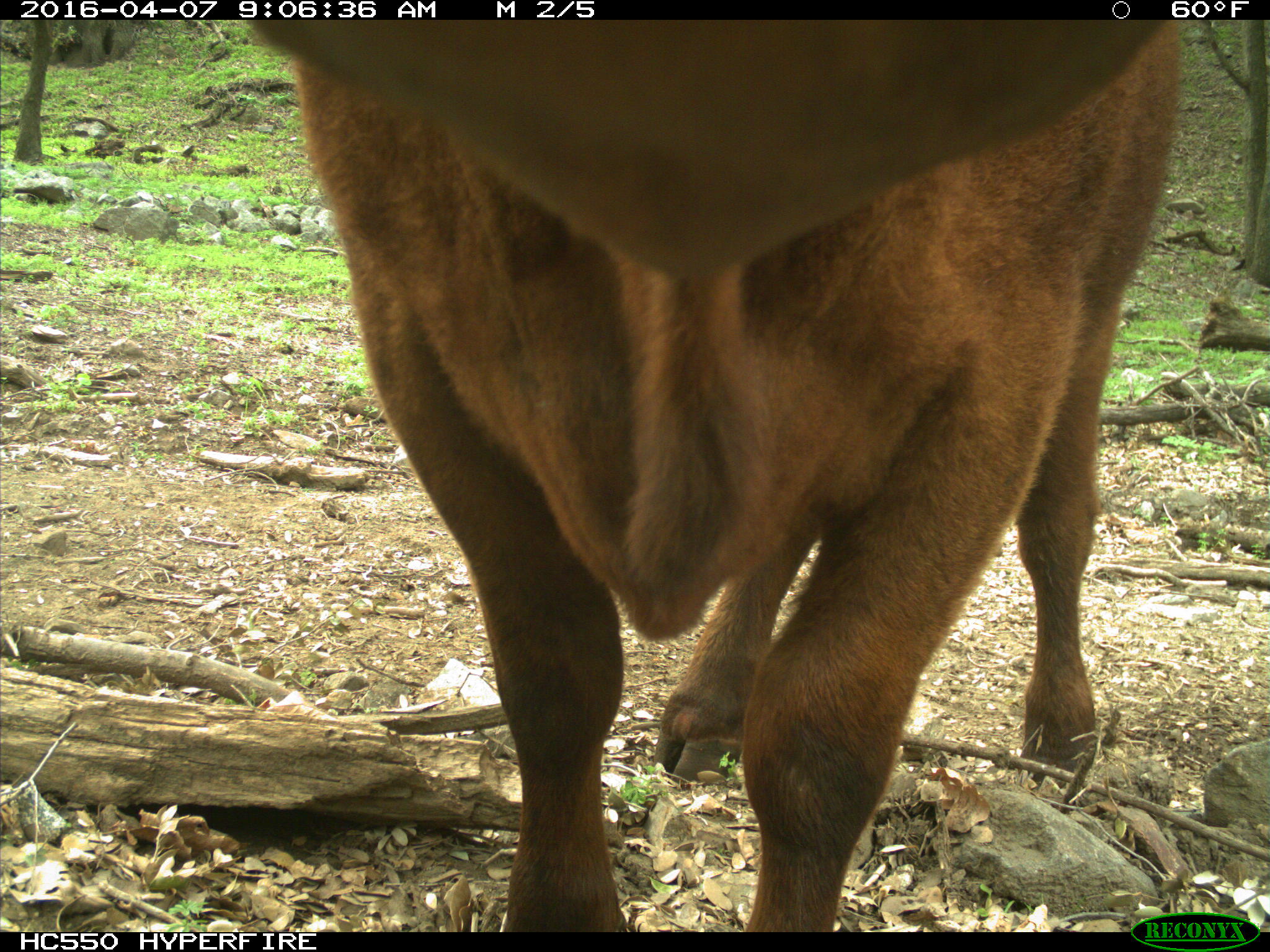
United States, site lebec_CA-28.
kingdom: Animalia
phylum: Chordata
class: Mammalia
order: Artiodactyla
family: Bovidae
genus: Bos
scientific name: Bos taurus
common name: domestic cow